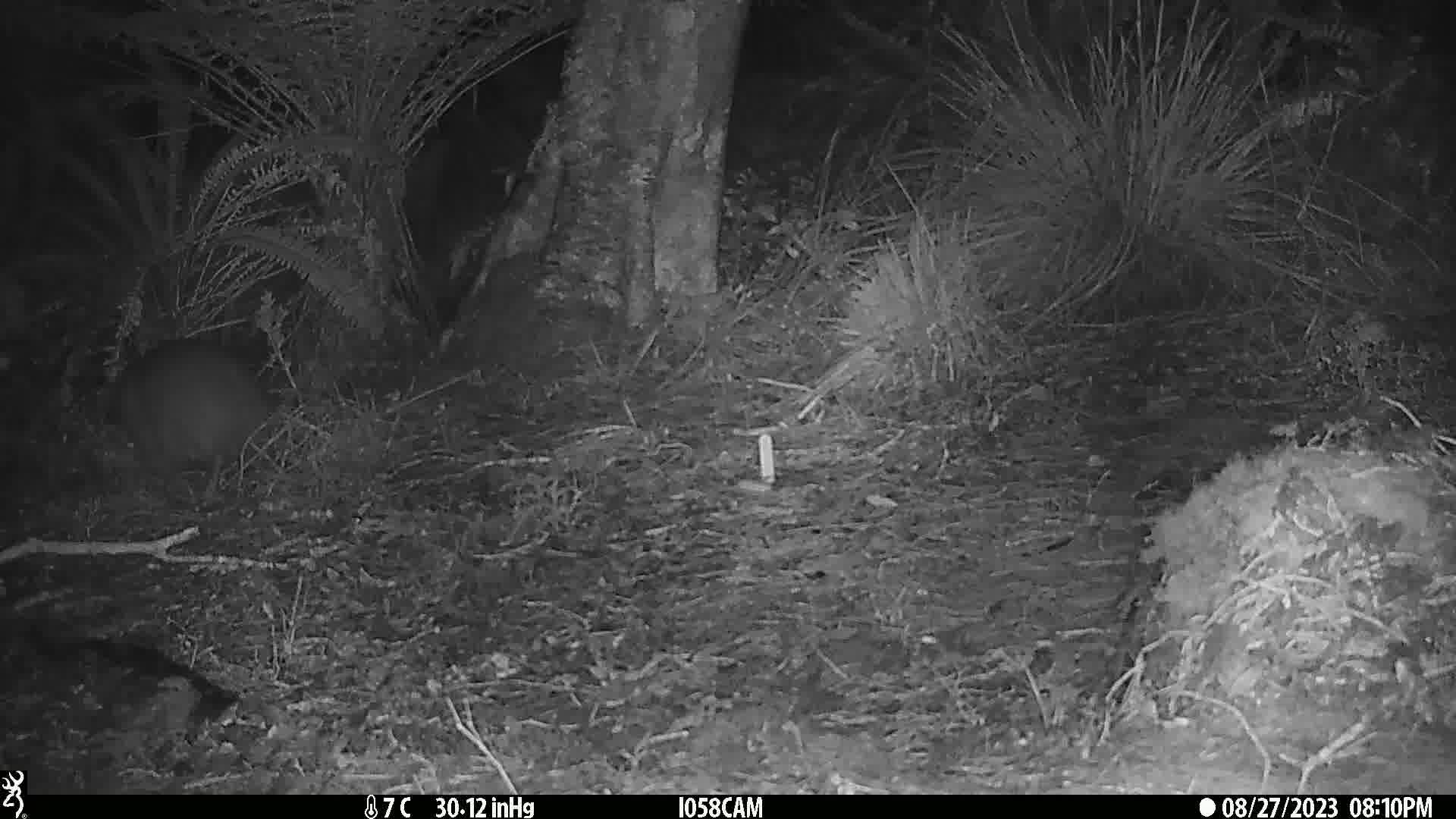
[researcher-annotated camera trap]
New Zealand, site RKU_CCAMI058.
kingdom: Animalia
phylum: Chordata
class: Aves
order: Apterygiformes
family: Apterygidae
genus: Apteryx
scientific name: Apteryx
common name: kiwi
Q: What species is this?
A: Kiwi (Apteryx).